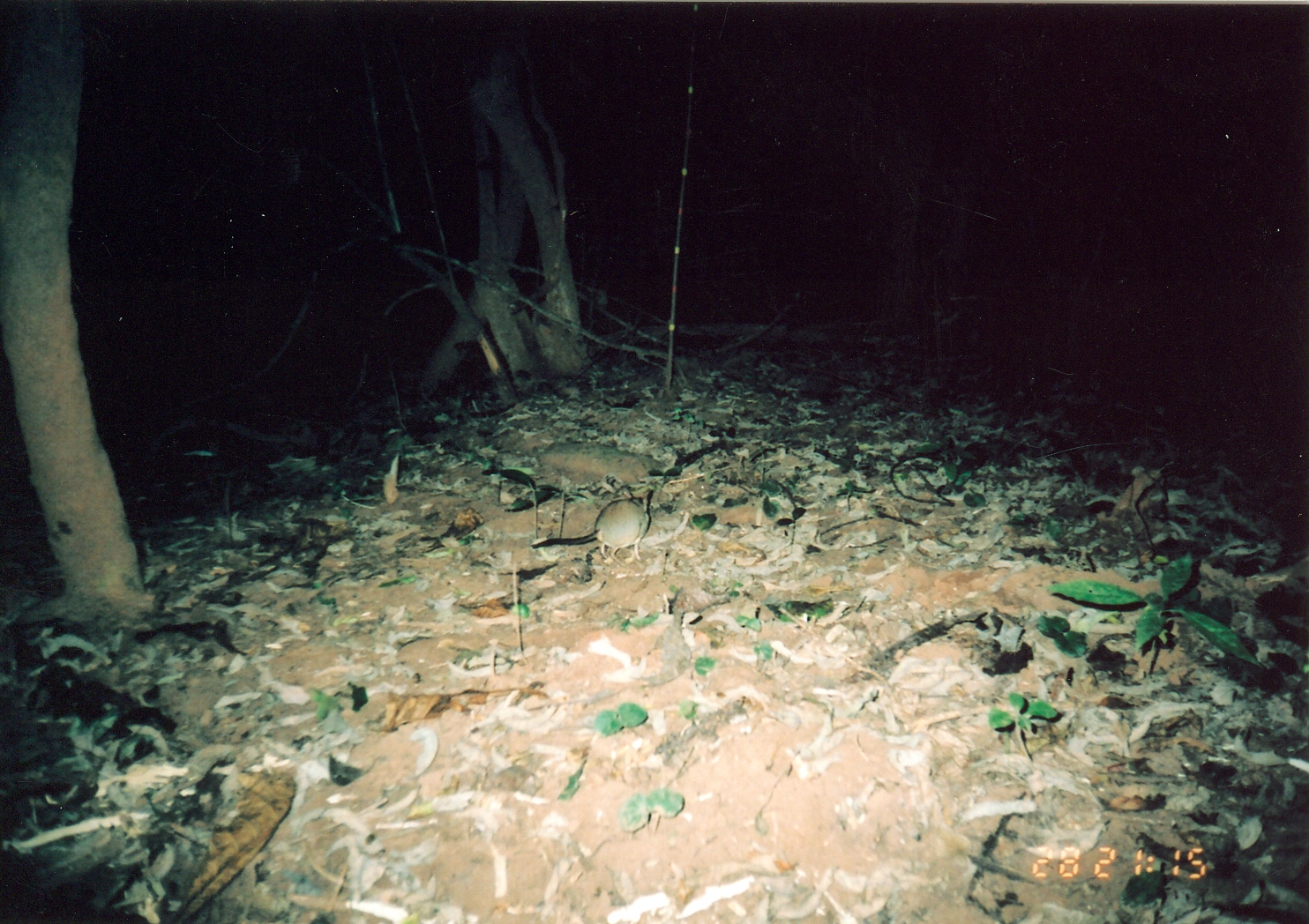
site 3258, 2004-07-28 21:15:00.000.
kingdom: Animalia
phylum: Chordata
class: Mammalia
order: Macroscelidea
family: Macroscelididae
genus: Petrodromus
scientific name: Petrodromus tetradactylus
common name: four-toed sengi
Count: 1.